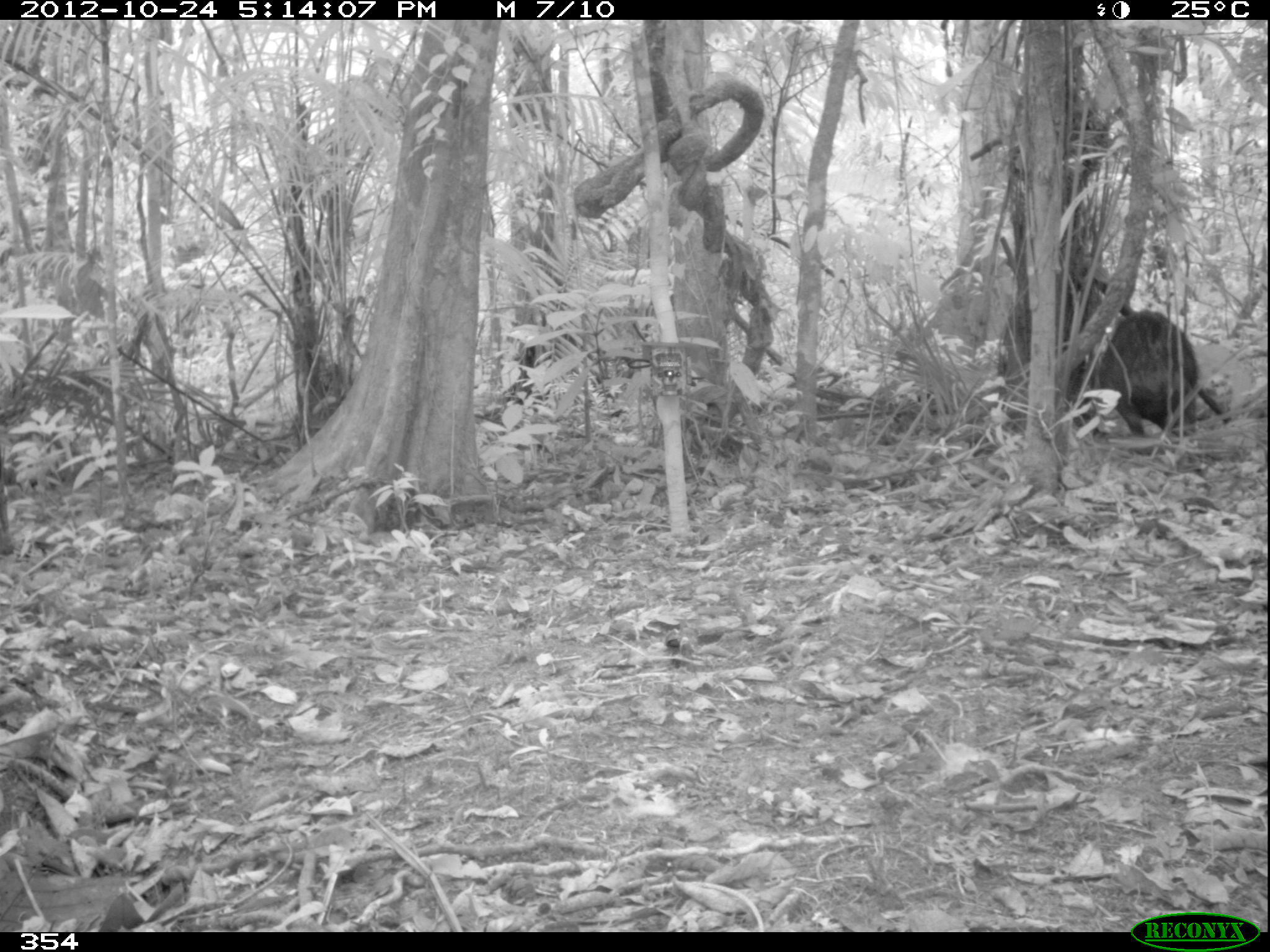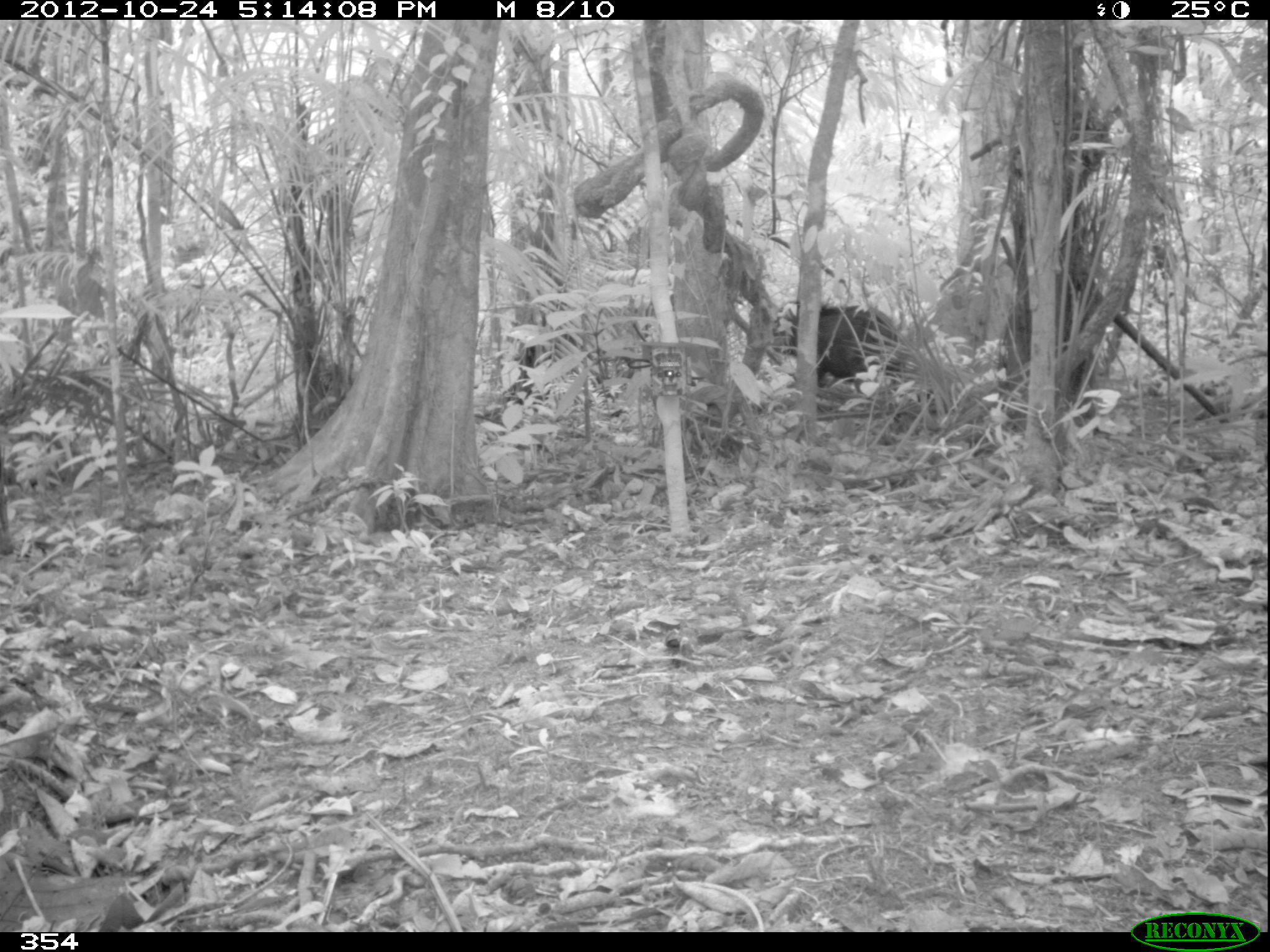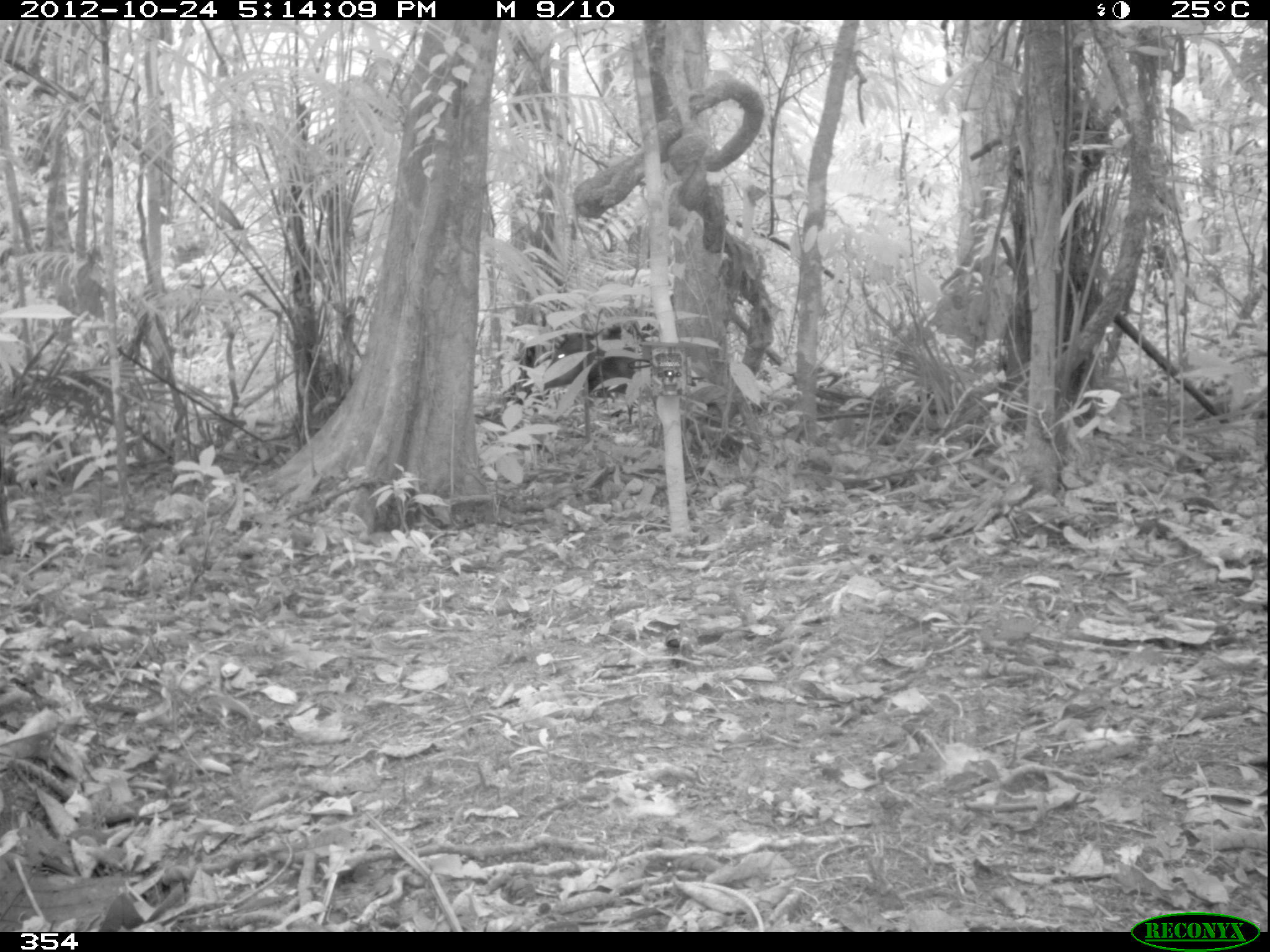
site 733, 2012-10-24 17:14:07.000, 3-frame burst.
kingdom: Animalia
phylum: Chordata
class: Mammalia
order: Artiodactyla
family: Tayassuidae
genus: Tayassu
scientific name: Tayassu pecari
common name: white-lipped peccary